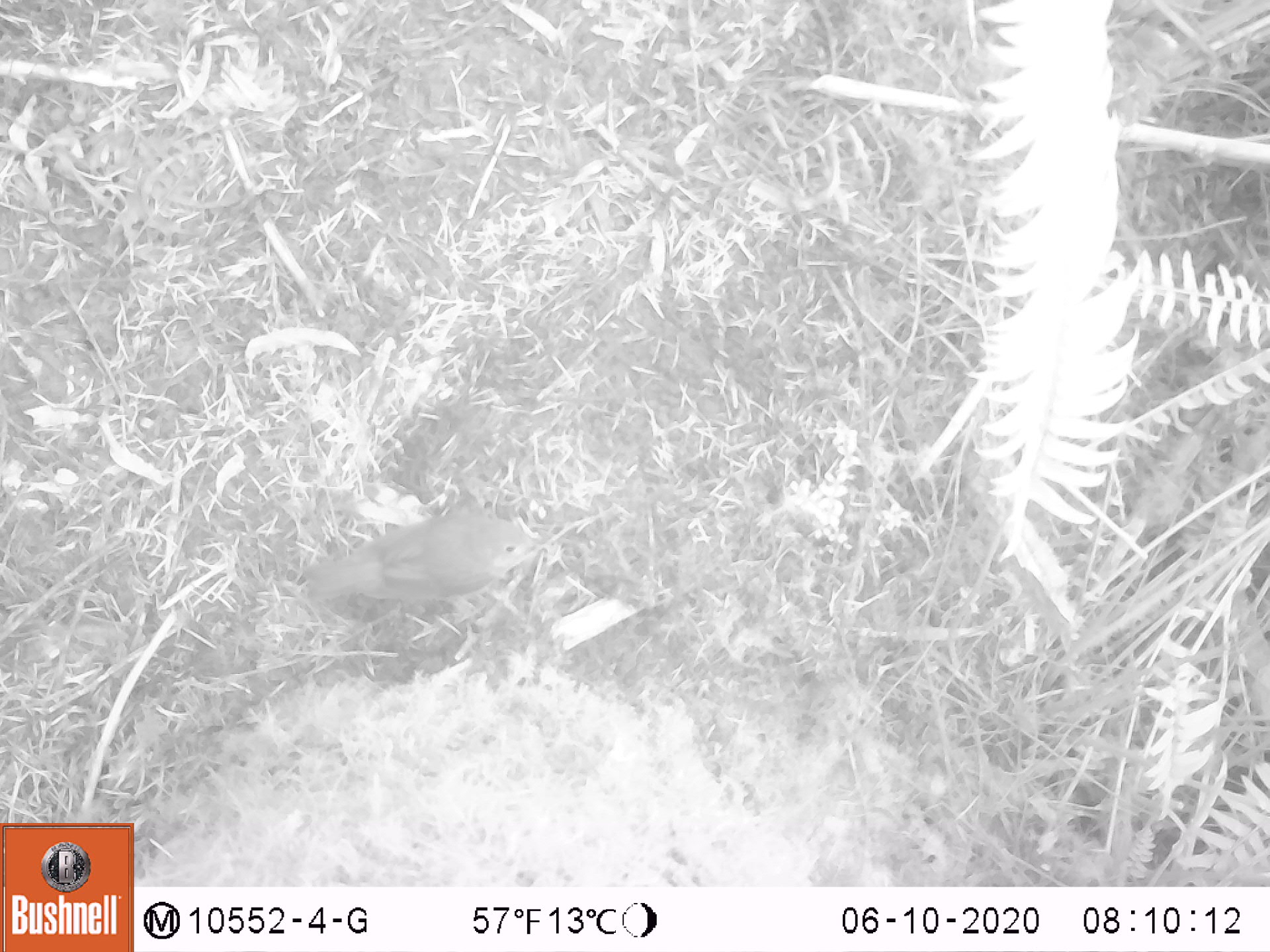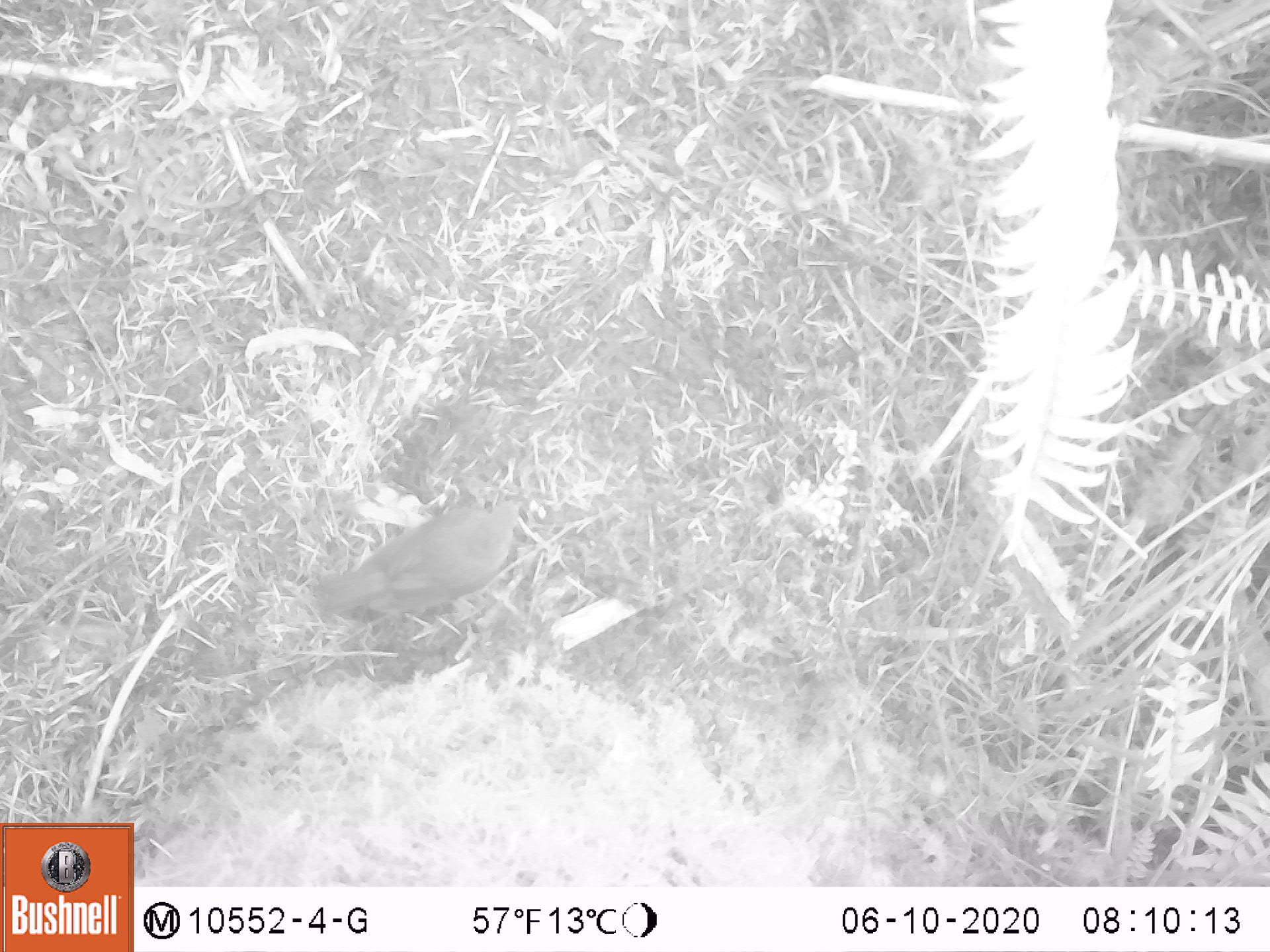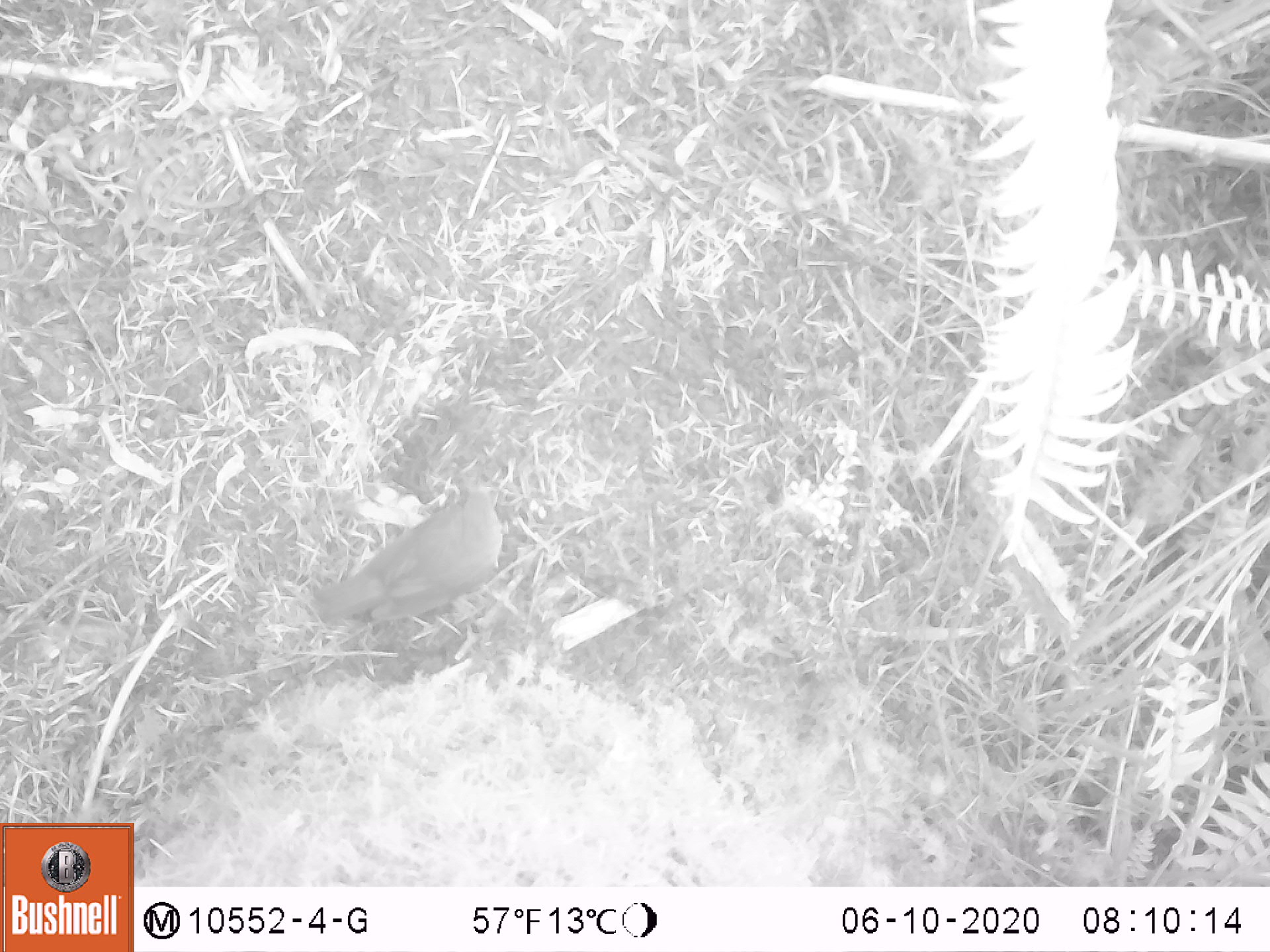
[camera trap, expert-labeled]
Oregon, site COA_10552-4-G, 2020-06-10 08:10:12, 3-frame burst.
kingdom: Animalia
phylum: Chordata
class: Aves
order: Passeriformes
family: Turdidae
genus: Catharus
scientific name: Catharus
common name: brown thrushes and nightingale-thrushes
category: catharus species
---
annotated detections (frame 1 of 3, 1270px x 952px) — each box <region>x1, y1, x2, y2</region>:
catharus species: <region>298, 509, 536, 606</region>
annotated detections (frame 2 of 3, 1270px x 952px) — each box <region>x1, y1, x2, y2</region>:
catharus species: <region>313, 501, 523, 621</region>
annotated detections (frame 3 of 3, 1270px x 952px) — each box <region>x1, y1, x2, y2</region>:
catharus species: <region>311, 488, 508, 631</region>